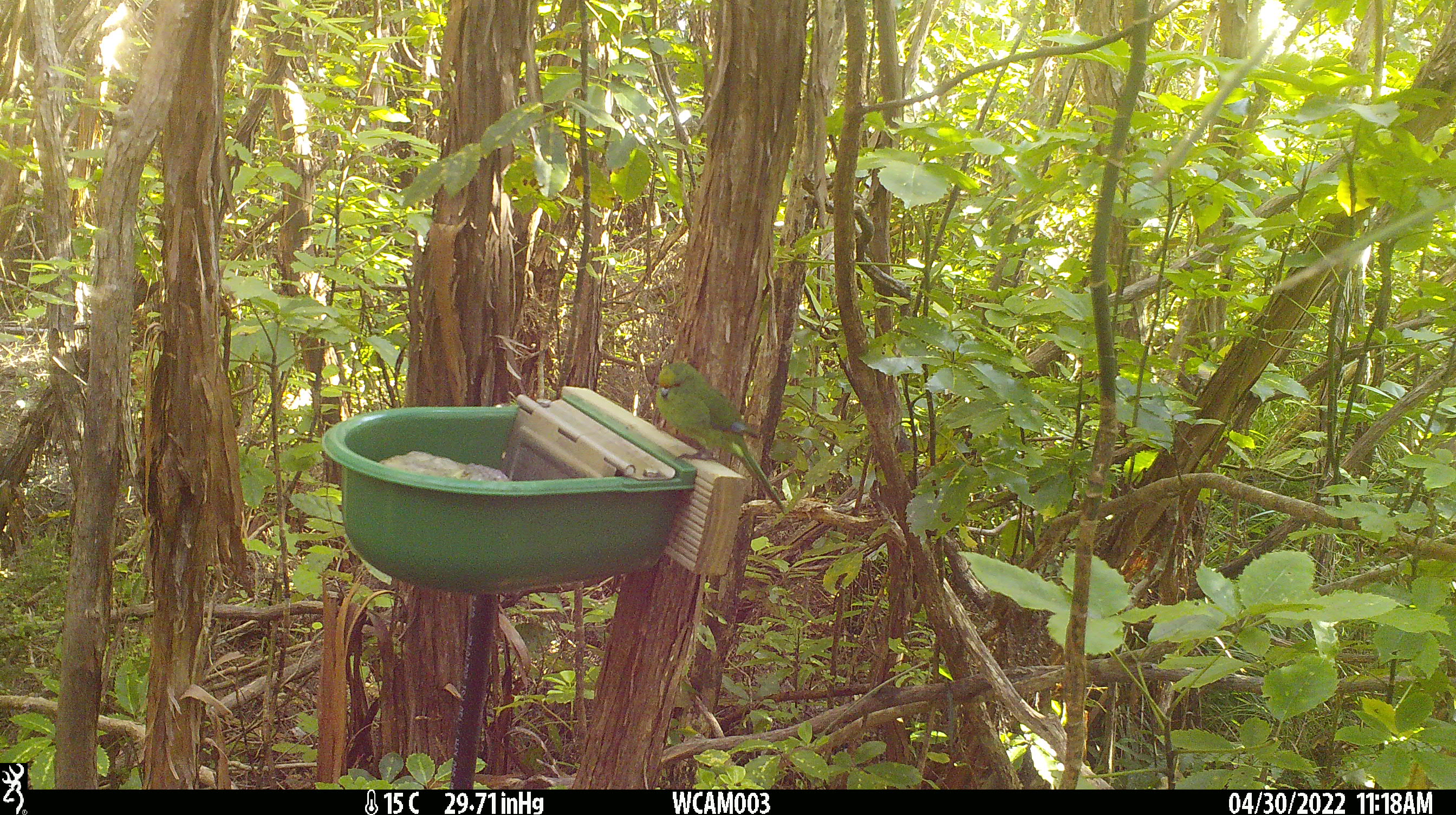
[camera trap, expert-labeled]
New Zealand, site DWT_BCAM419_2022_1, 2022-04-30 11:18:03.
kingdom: Animalia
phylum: Chordata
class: Aves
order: Psittaciformes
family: Psittaculidae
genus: Cyanoramphus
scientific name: Cyanoramphus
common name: parakeet